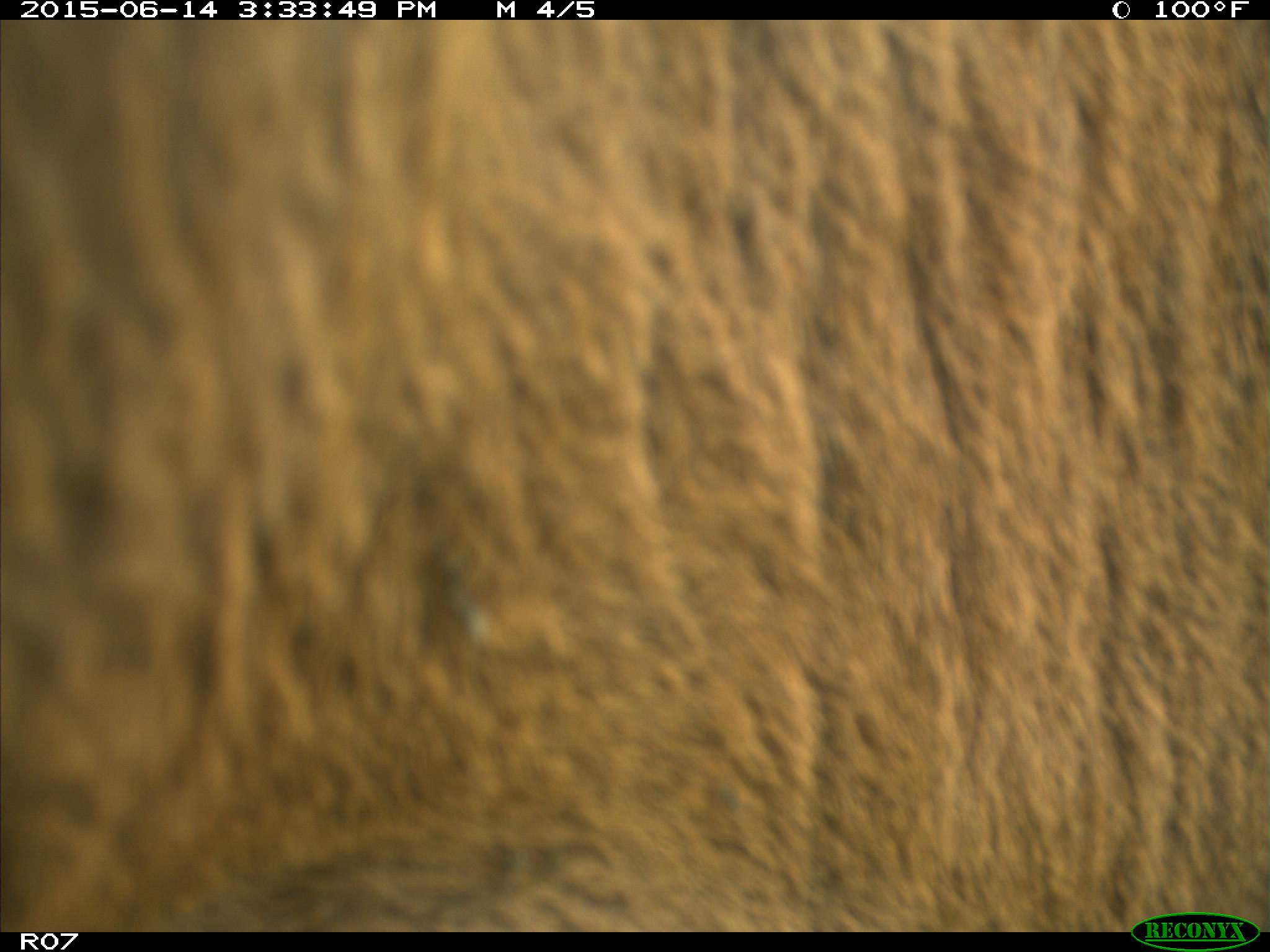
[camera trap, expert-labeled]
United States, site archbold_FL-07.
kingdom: Animalia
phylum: Chordata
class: Mammalia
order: Artiodactyla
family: Bovidae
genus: Bos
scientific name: Bos taurus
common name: domestic cow